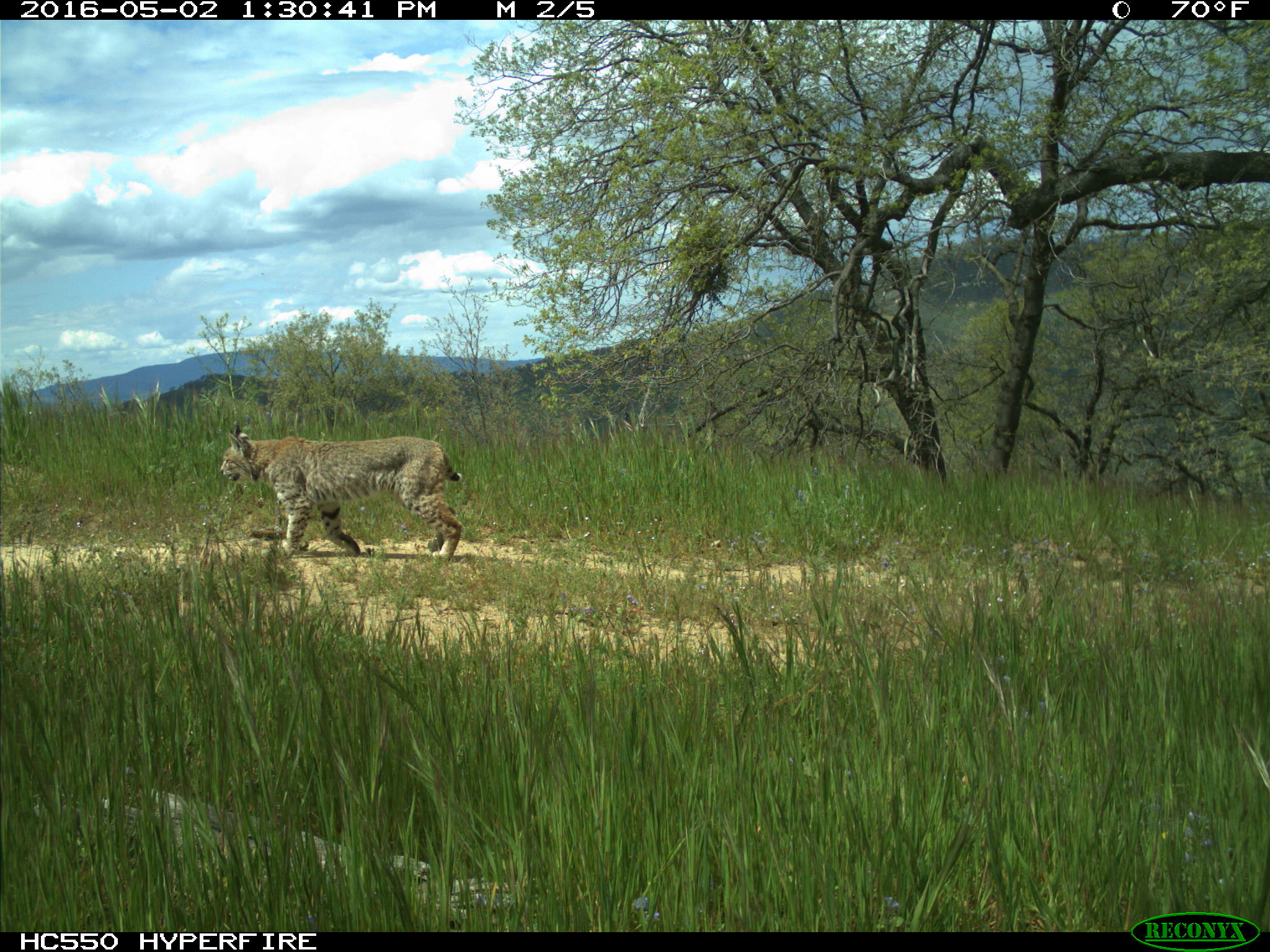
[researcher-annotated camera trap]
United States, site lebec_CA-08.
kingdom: Animalia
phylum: Chordata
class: Mammalia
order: Carnivora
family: Felidae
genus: Lynx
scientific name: Lynx rufus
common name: bobcat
Lynx rufus (bobcat).